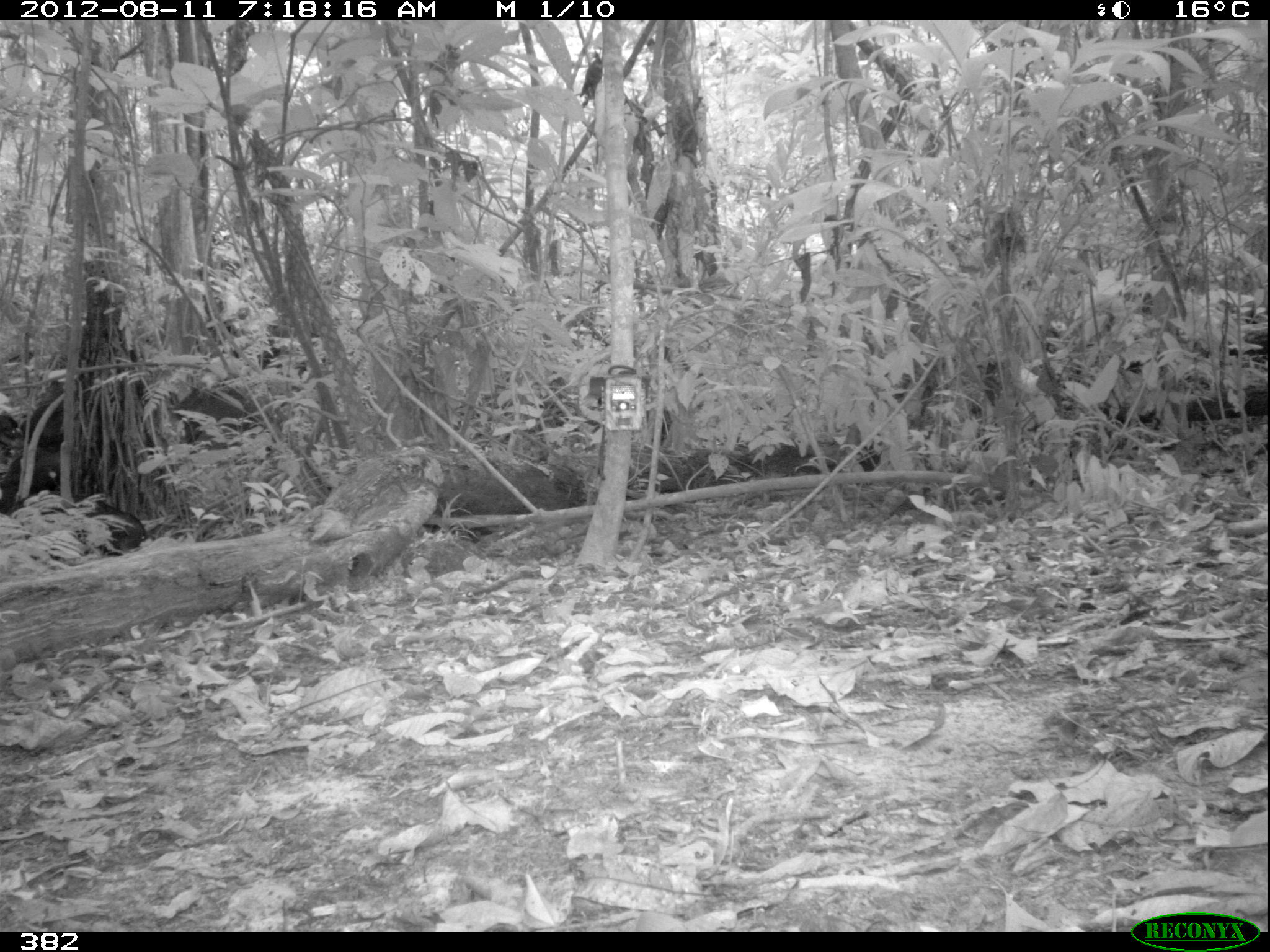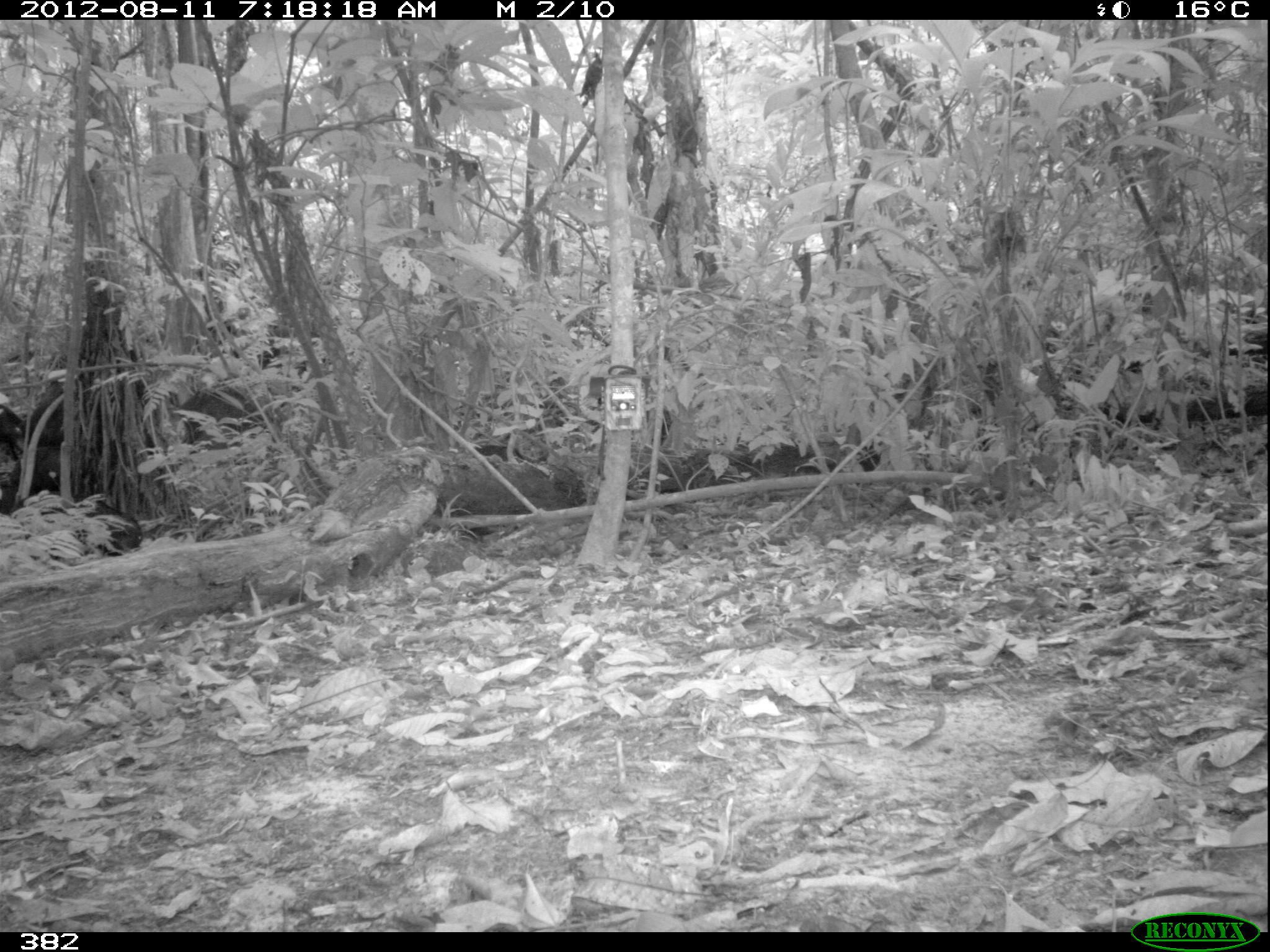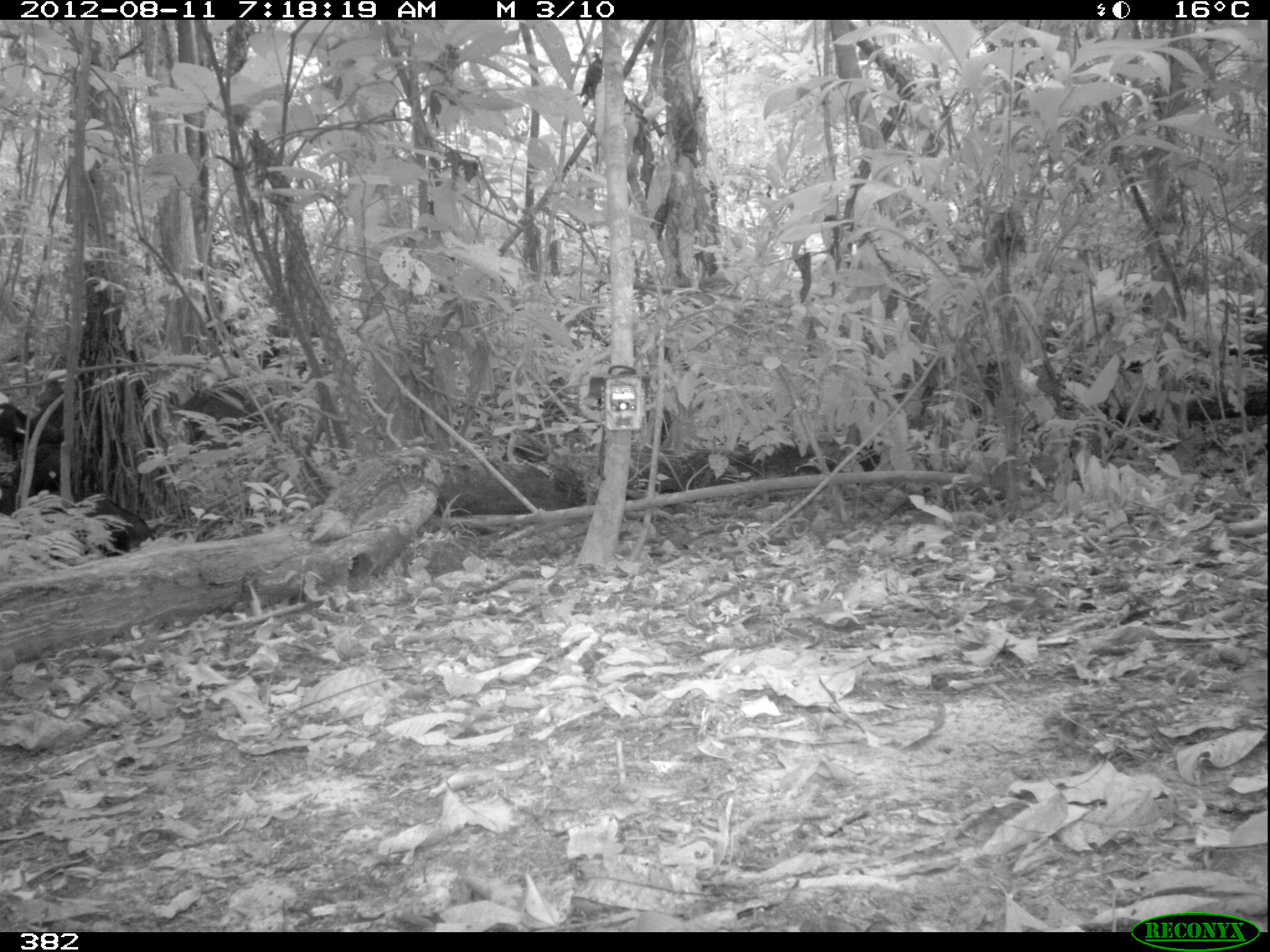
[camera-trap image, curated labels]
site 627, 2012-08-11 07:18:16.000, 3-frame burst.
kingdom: Animalia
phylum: Chordata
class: Mammalia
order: Artiodactyla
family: Tayassuidae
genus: Tayassu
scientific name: Tayassu pecari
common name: white-lipped peccary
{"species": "Tayassu pecari (white-lipped peccary)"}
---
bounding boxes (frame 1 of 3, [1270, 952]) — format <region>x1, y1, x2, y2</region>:
tayassu pecari: <region>71, 496, 146, 557</region>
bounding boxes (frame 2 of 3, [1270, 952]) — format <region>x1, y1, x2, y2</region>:
tayassu pecari: <region>66, 496, 144, 557</region>; <region>0, 448, 59, 516</region>; <region>28, 379, 66, 447</region>; <region>0, 403, 25, 462</region>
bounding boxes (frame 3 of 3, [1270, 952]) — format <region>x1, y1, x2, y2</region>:
tayassu pecari: <region>73, 489, 157, 558</region>; <region>0, 442, 62, 516</region>; <region>29, 376, 64, 444</region>; <region>0, 402, 37, 462</region>